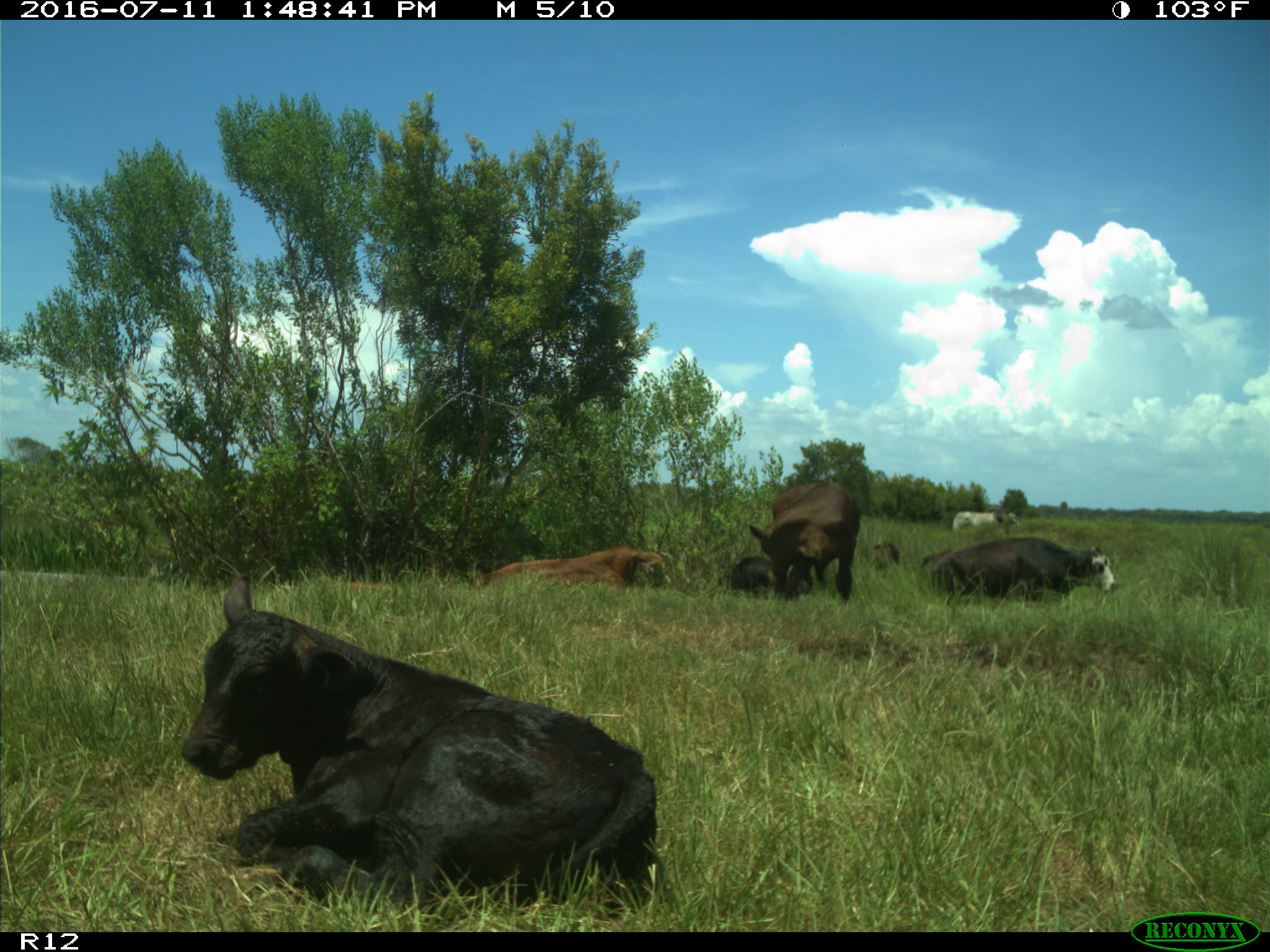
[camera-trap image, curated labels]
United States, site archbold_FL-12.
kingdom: Animalia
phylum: Chordata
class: Mammalia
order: Artiodactyla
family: Bovidae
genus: Bos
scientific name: Bos taurus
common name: domestic cow